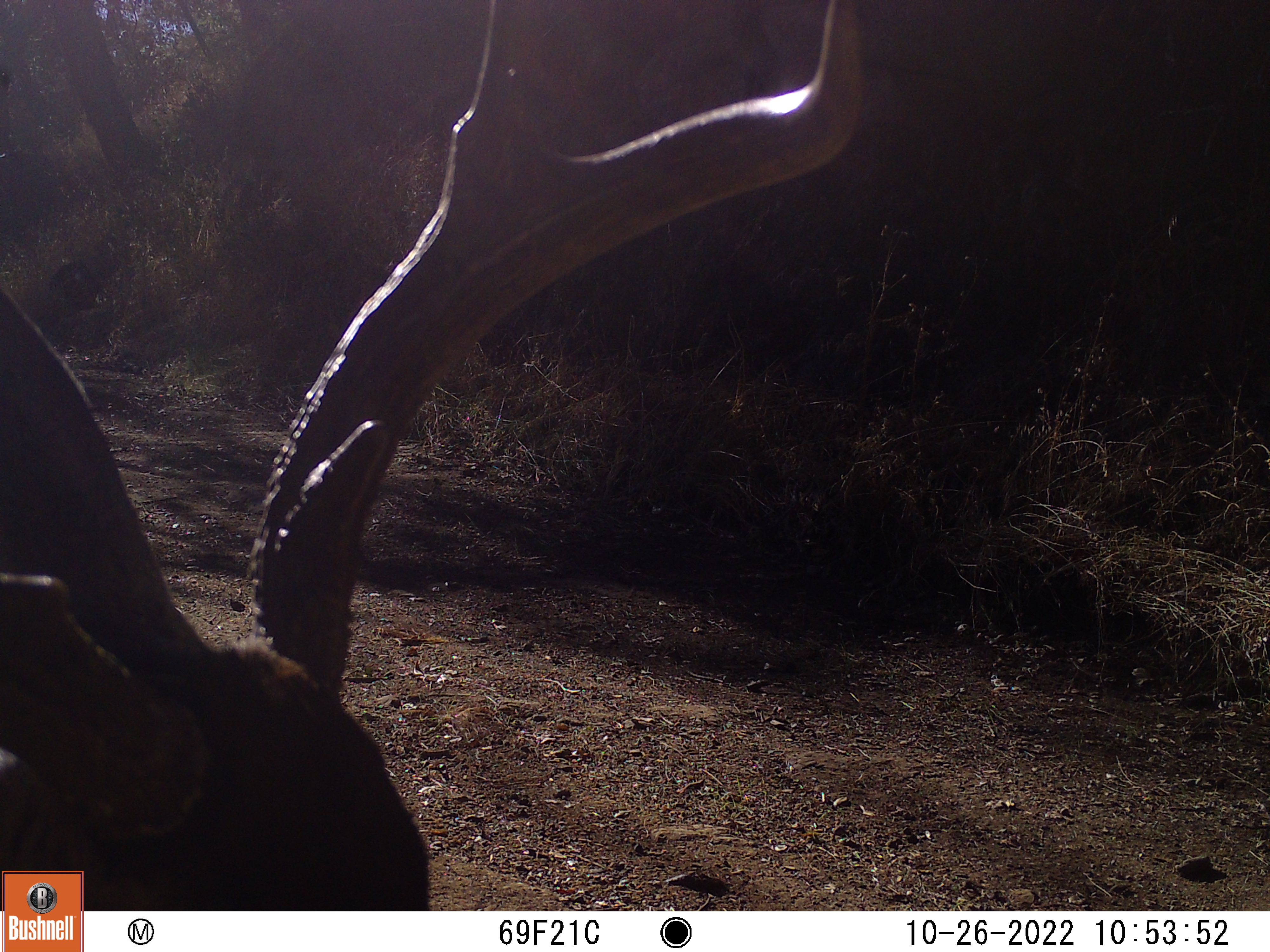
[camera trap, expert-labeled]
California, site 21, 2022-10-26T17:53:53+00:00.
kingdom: Animalia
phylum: Chordata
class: Mammalia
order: Artiodactyla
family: Cervidae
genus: Odocoileus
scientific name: Odocoileus hemionus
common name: mule deer